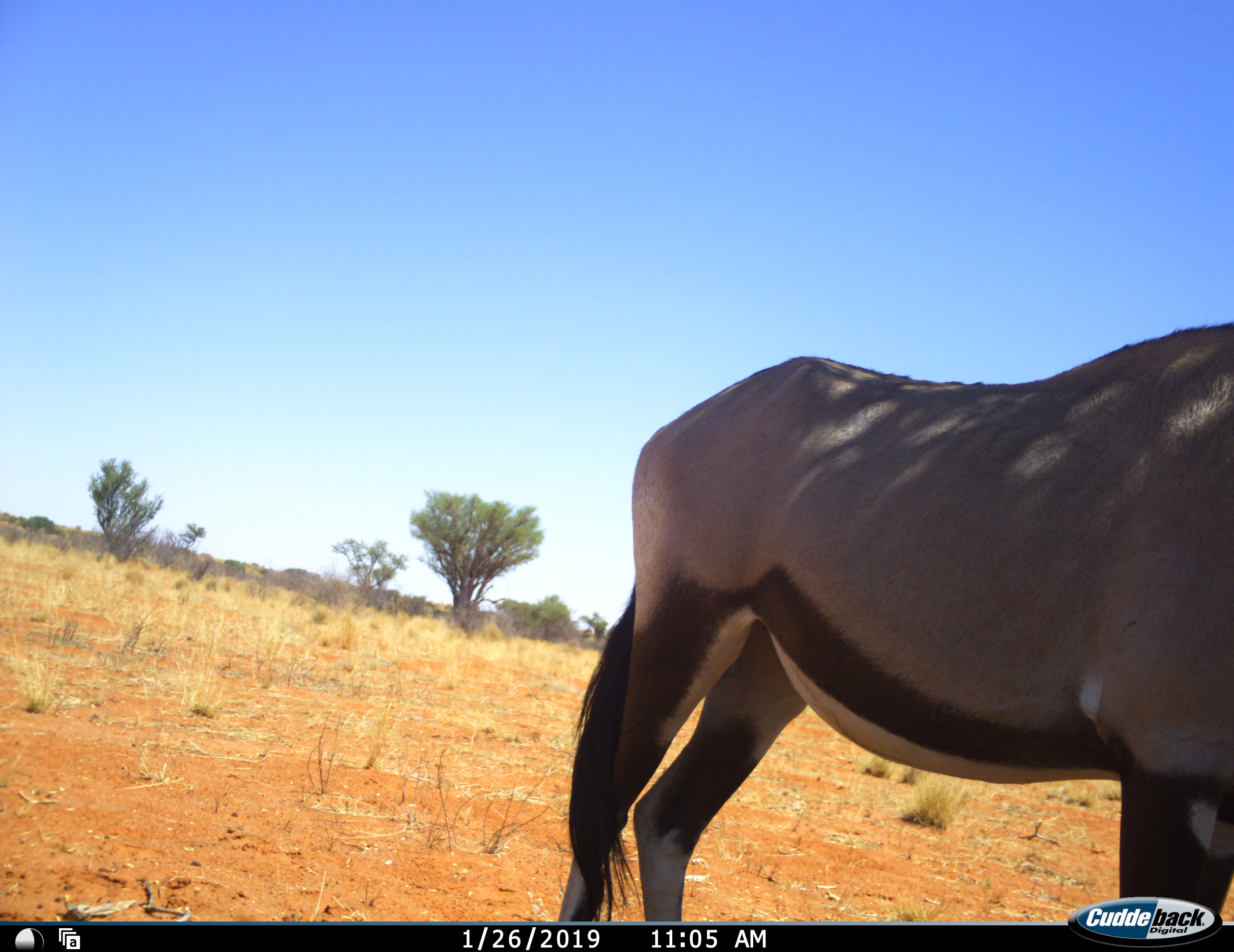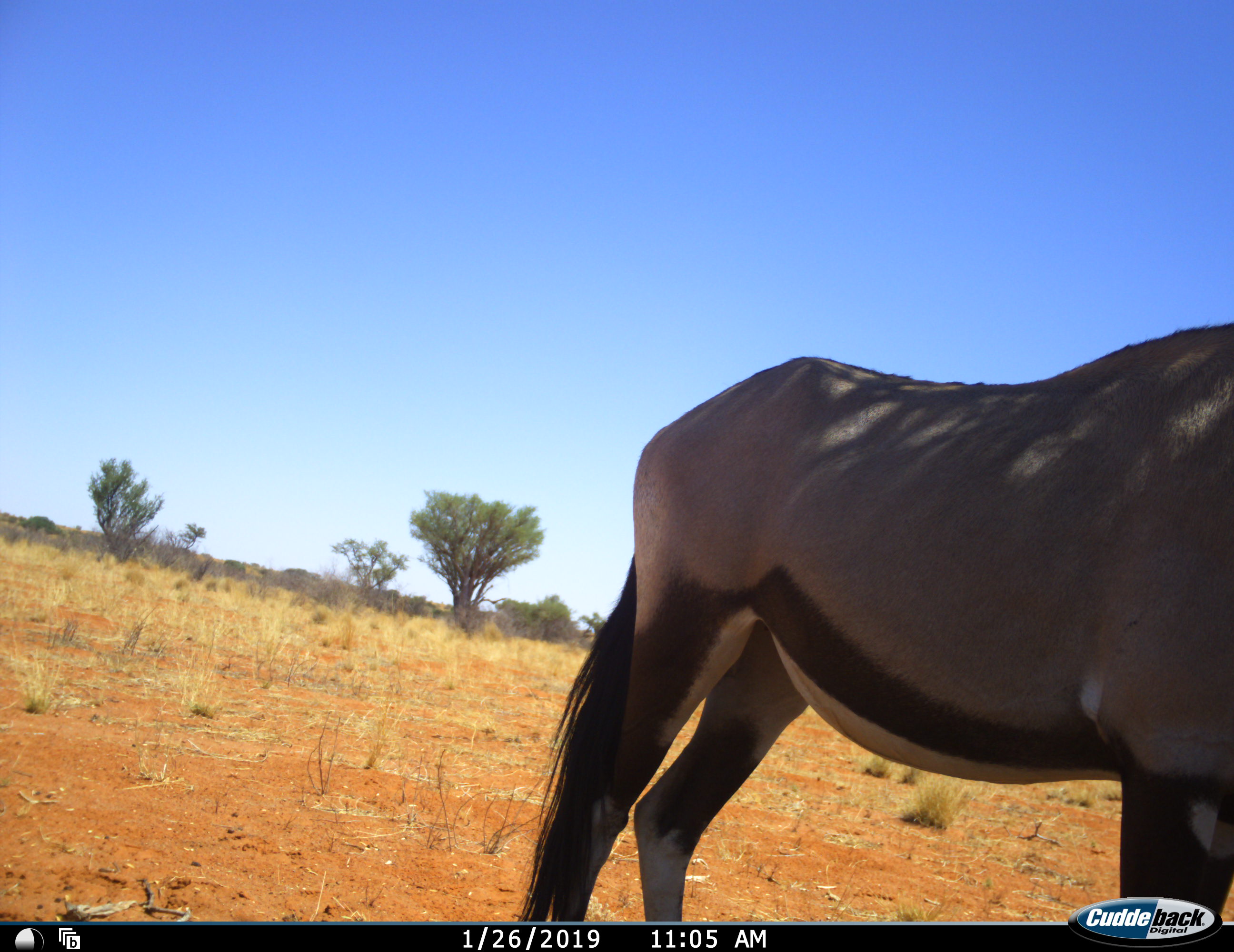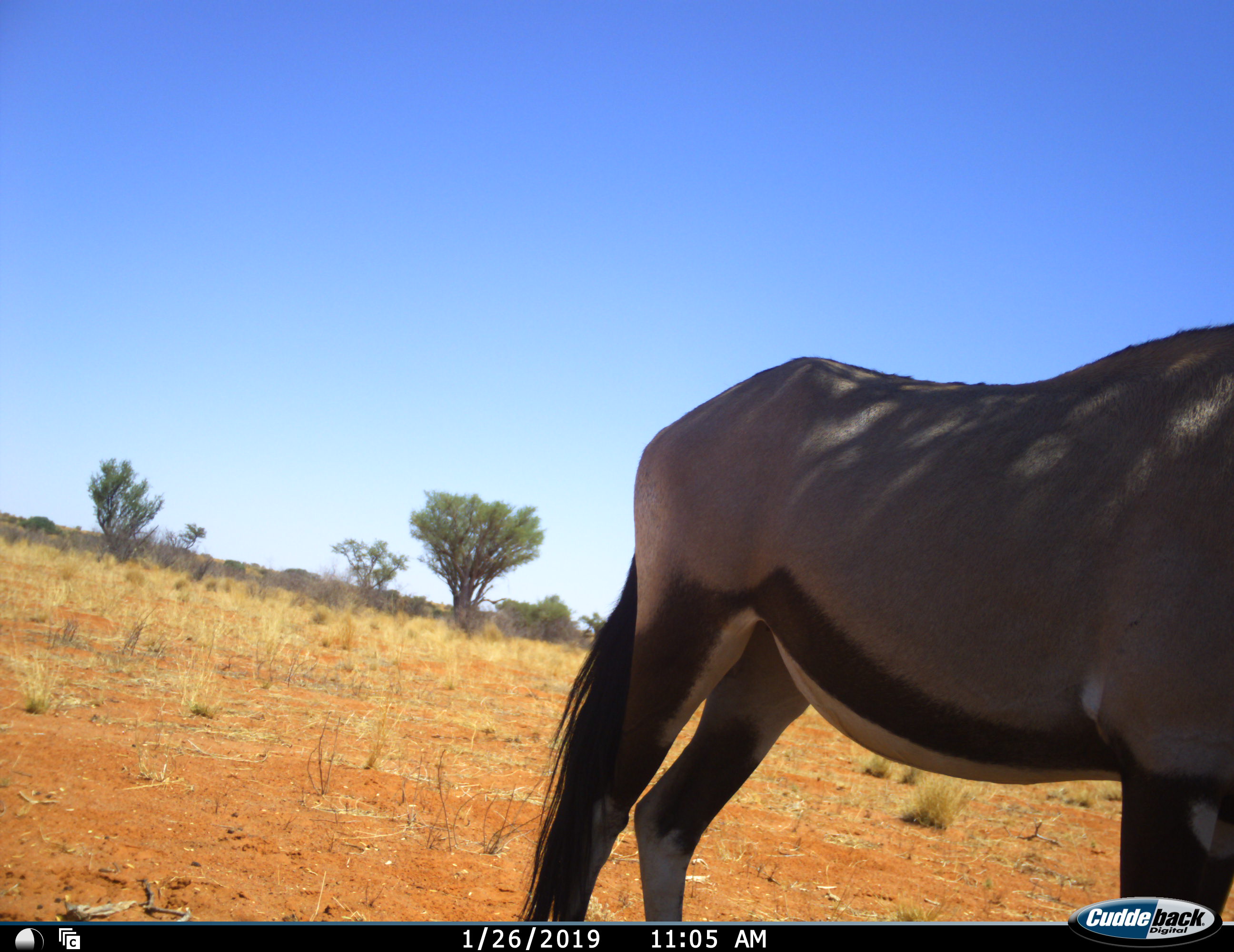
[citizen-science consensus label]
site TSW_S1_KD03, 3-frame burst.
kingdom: Animalia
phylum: Chordata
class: Mammalia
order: Artiodactyla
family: Bovidae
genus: Oryx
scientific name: Oryx gazella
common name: gemsbok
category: oryx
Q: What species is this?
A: Oryx (gemsbok) (Oryx gazella).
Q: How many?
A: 1.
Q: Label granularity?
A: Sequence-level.